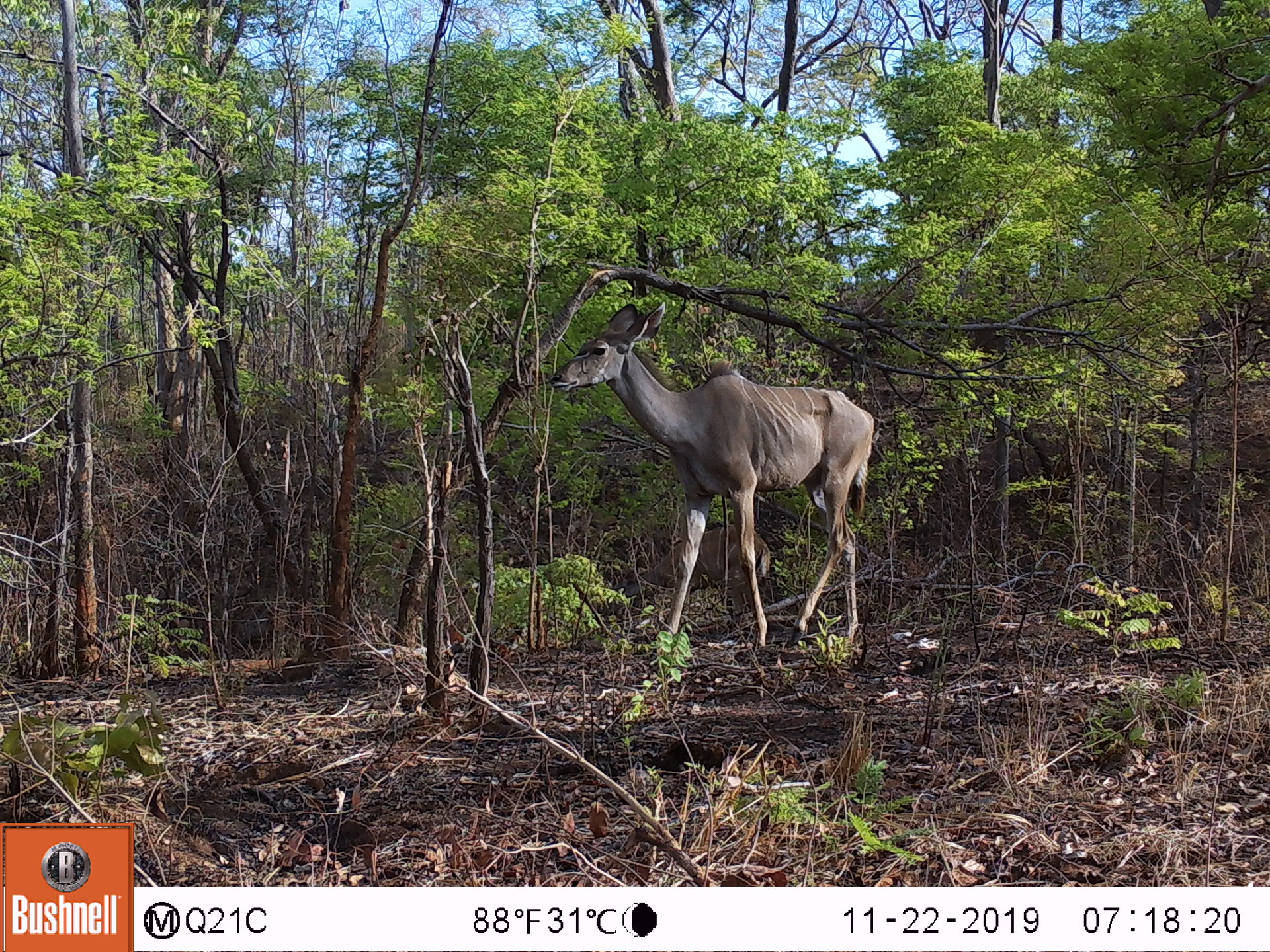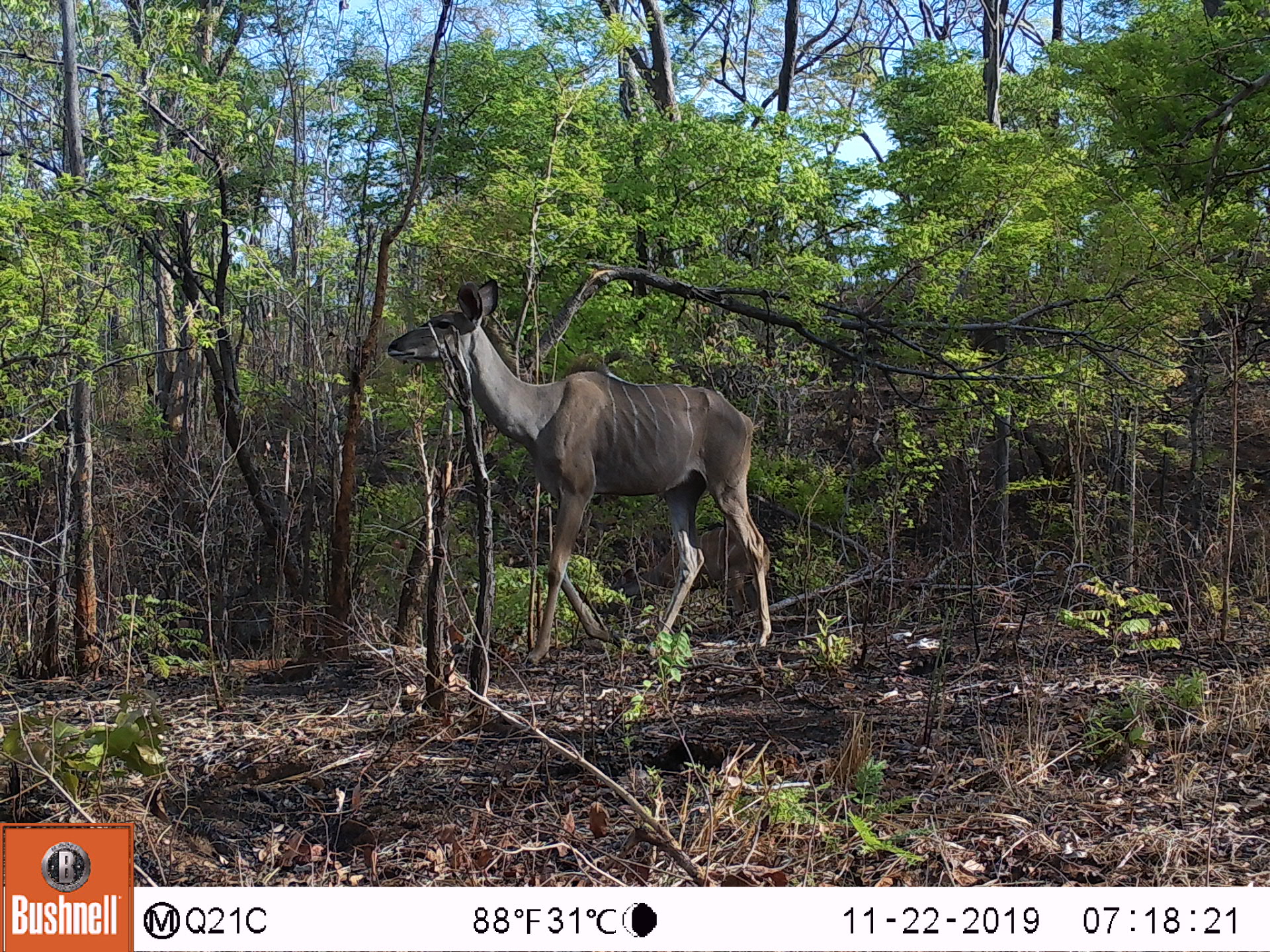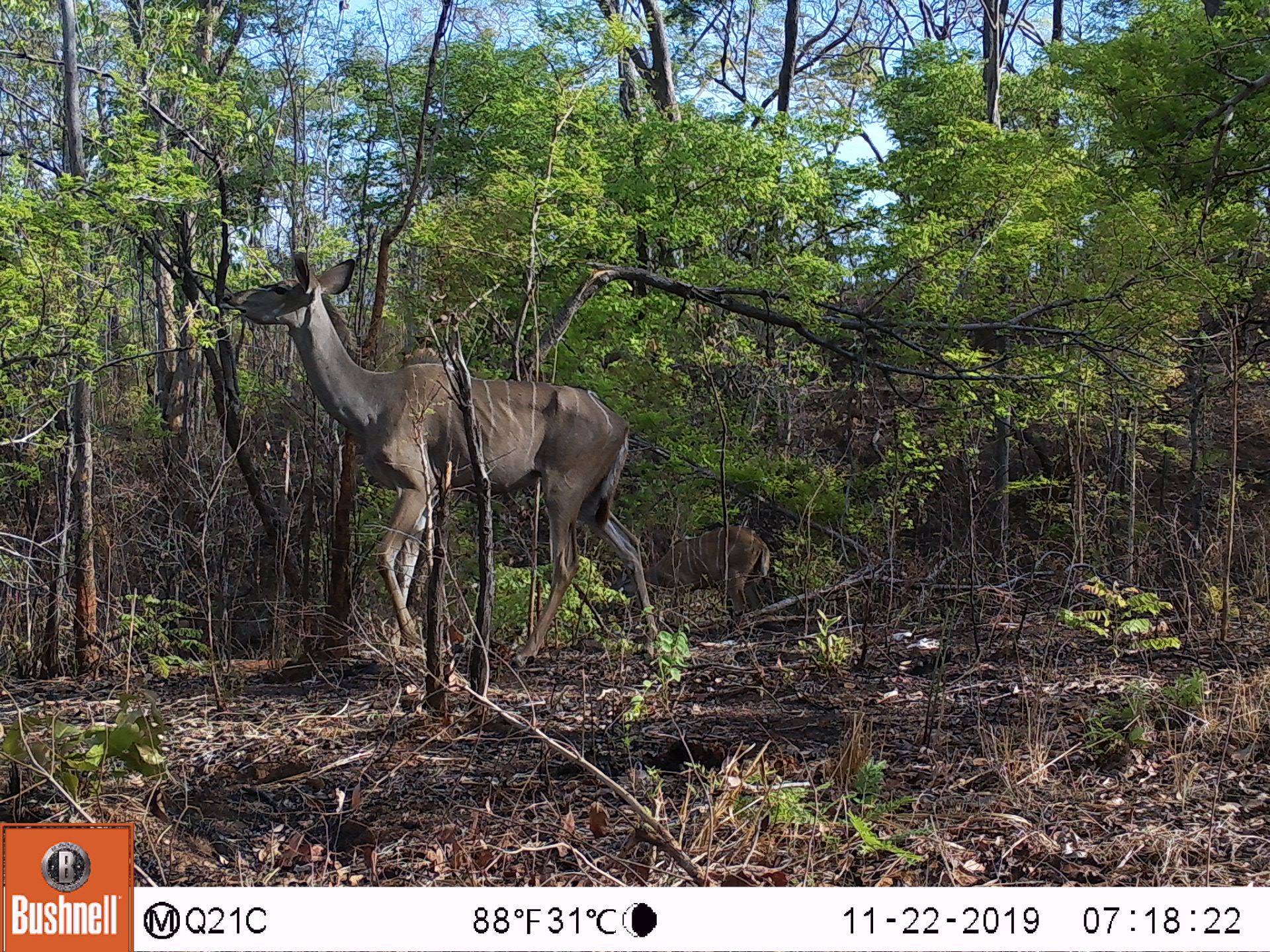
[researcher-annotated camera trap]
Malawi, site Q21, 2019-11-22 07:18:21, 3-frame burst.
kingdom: Animalia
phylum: Chordata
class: Mammalia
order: Artiodactyla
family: Bovidae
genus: Tragelaphus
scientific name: Tragelaphus strepsiceros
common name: greater kudu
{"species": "greater kudu (Tragelaphus strepsiceros)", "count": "1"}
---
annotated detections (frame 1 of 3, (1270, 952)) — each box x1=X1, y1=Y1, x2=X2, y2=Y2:
greater kudu: x1=541, y1=308, x2=872, y2=656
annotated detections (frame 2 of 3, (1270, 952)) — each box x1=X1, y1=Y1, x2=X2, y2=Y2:
greater kudu: x1=384, y1=288, x2=787, y2=656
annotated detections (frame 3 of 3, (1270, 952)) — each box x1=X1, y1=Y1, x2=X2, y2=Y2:
greater kudu: x1=228, y1=247, x2=641, y2=683; x1=651, y1=508, x2=789, y2=630